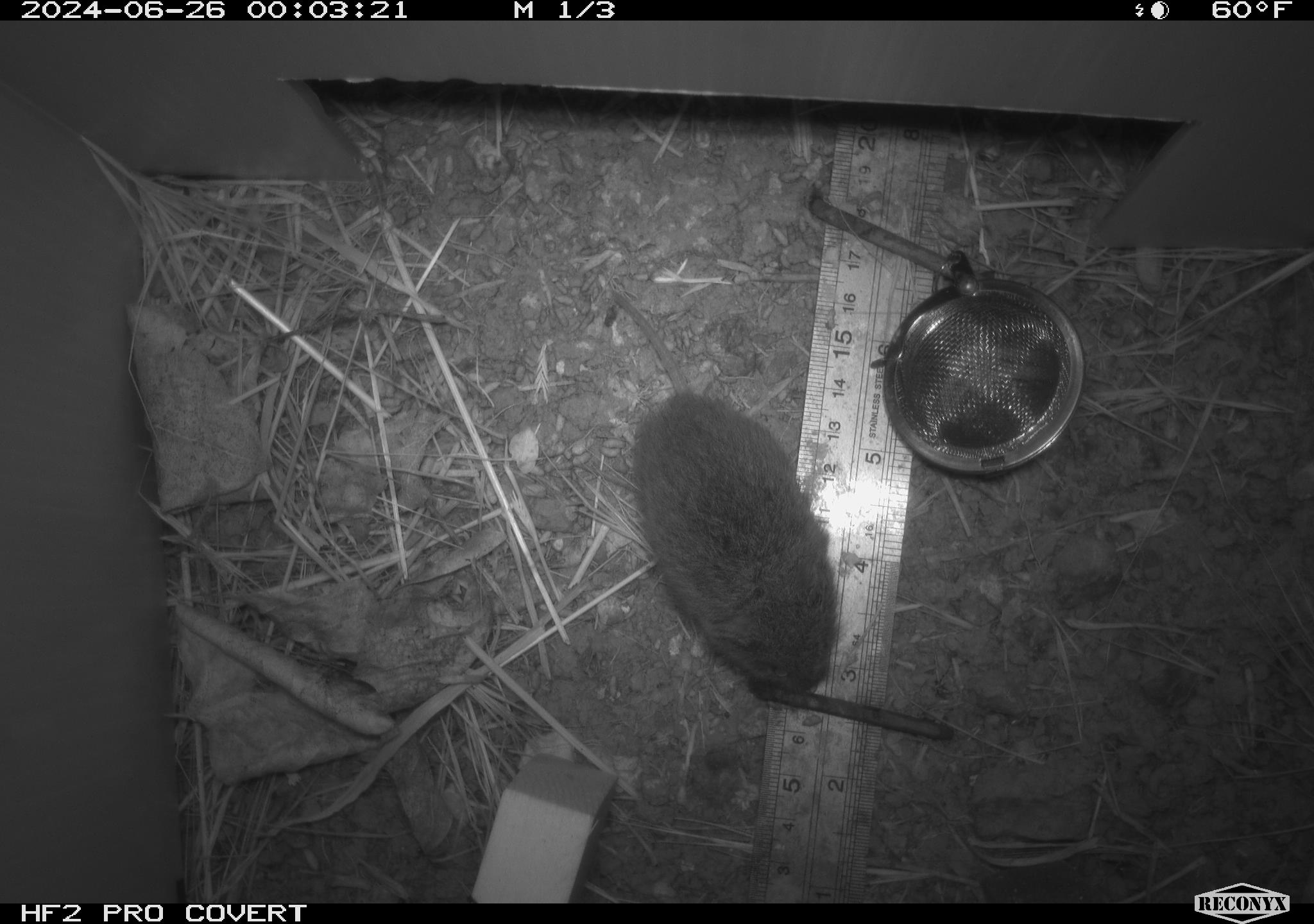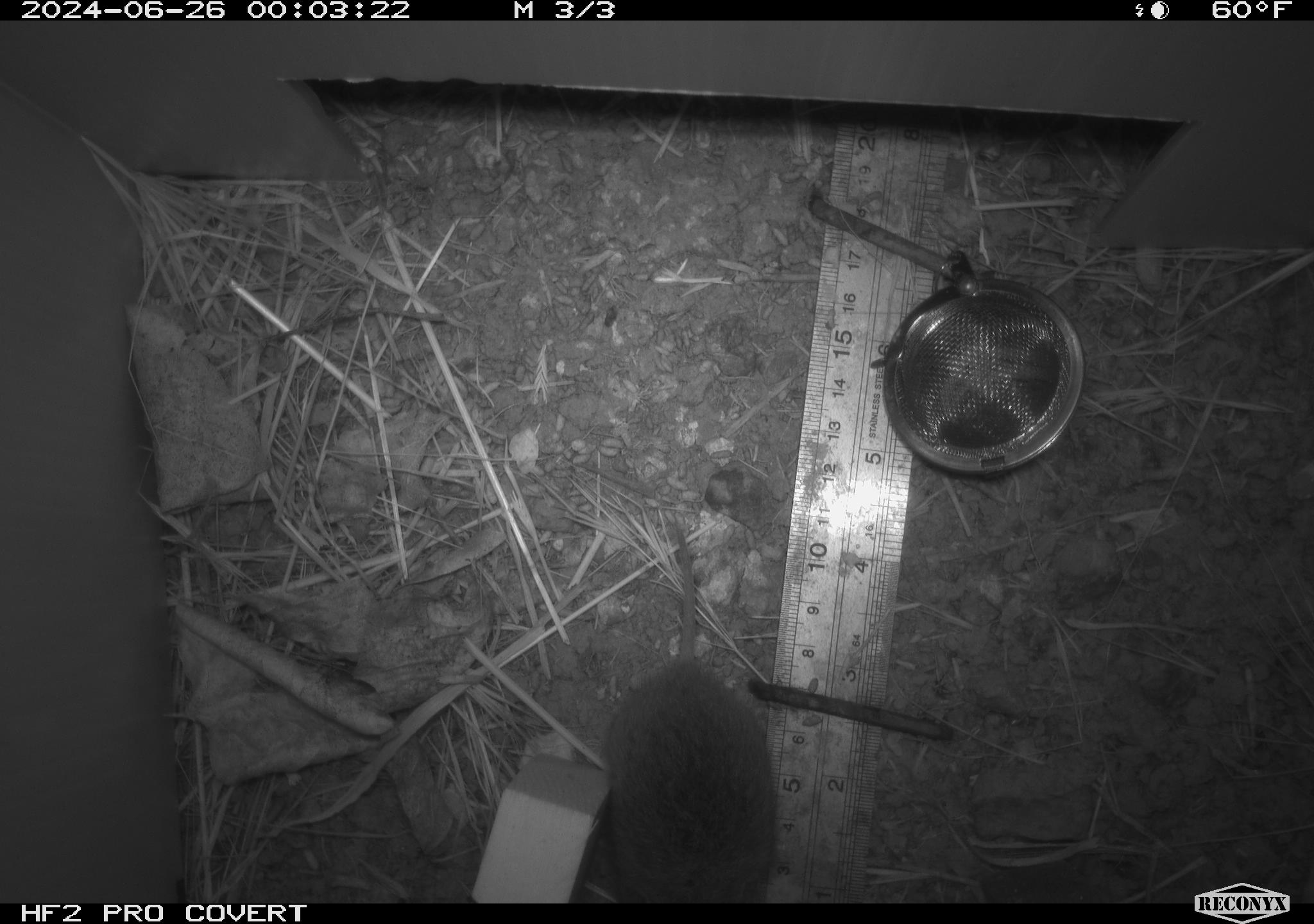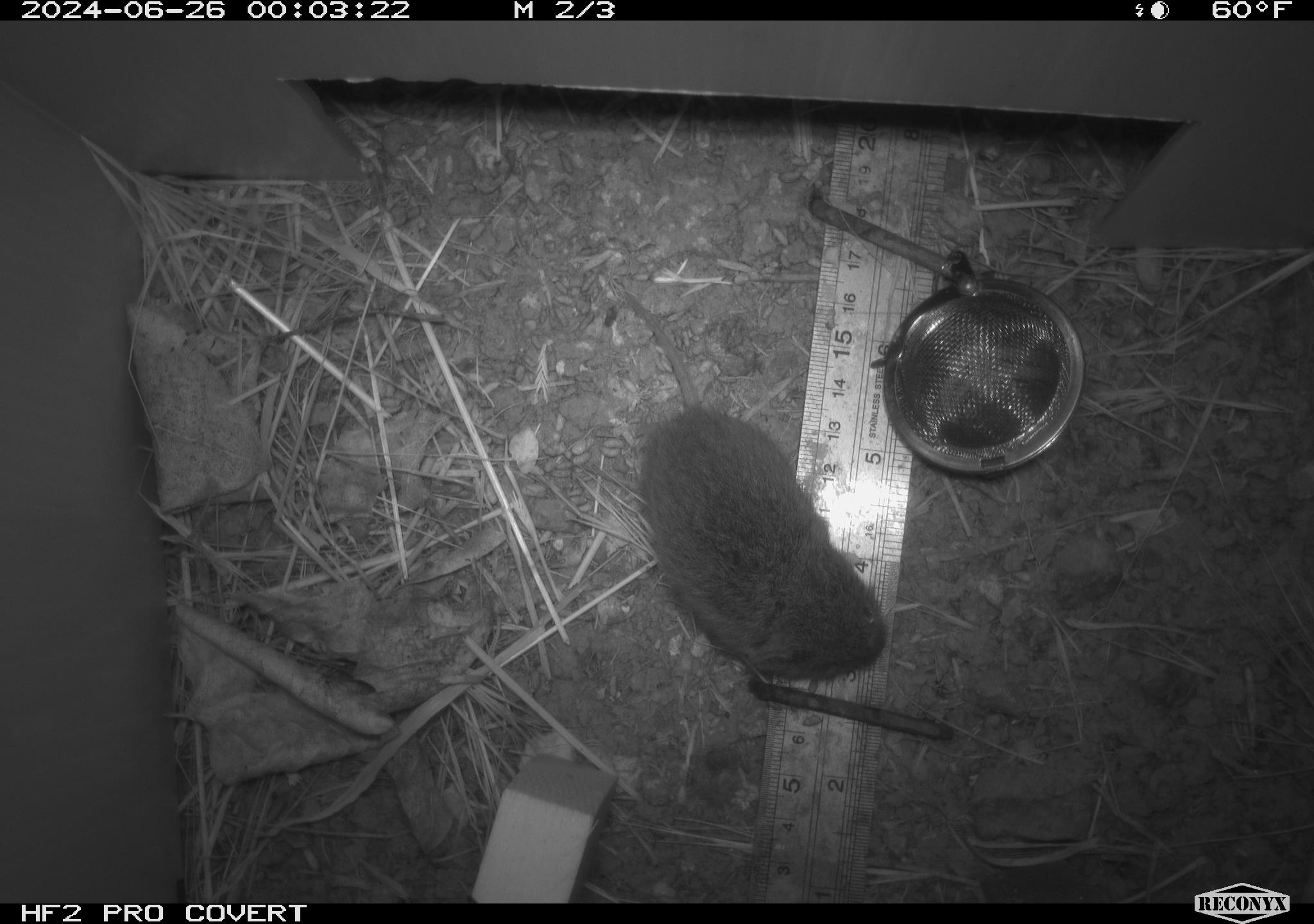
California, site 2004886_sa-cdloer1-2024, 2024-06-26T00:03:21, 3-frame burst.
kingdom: Animalia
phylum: Chordata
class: Mammalia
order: Rodentia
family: Cricetidae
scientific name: Arvicolinae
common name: voles, lemmings, and muskrats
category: arvicolinae subfamily